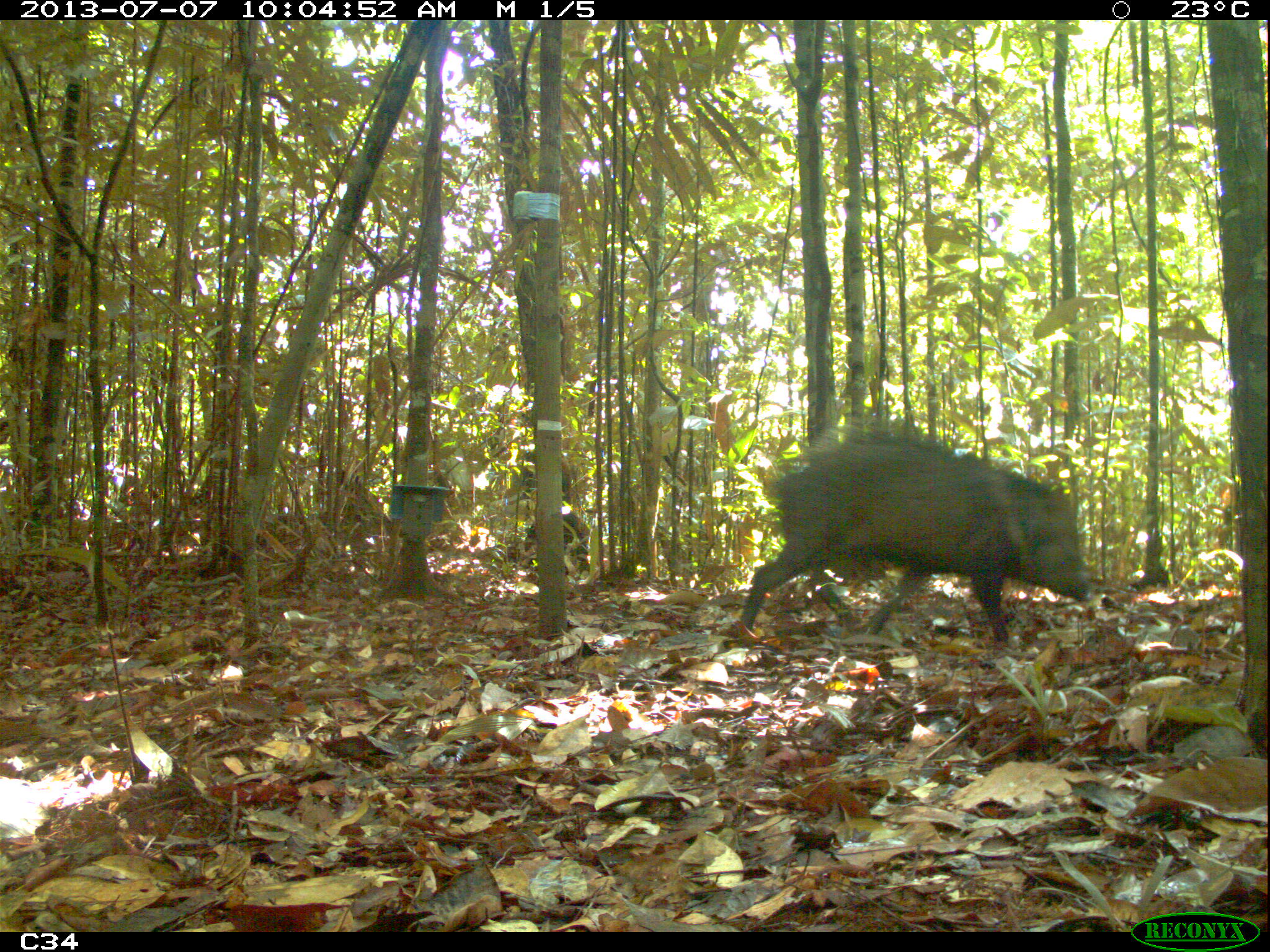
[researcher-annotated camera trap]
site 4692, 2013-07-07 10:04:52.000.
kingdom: Animalia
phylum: Chordata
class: Mammalia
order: Artiodactyla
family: Tayassuidae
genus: Pecari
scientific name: Pecari tajacu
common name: collared peccary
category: tayassu tajacu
Tayassu tajacu (collared peccary) (Pecari tajacu), count 4, age adult.